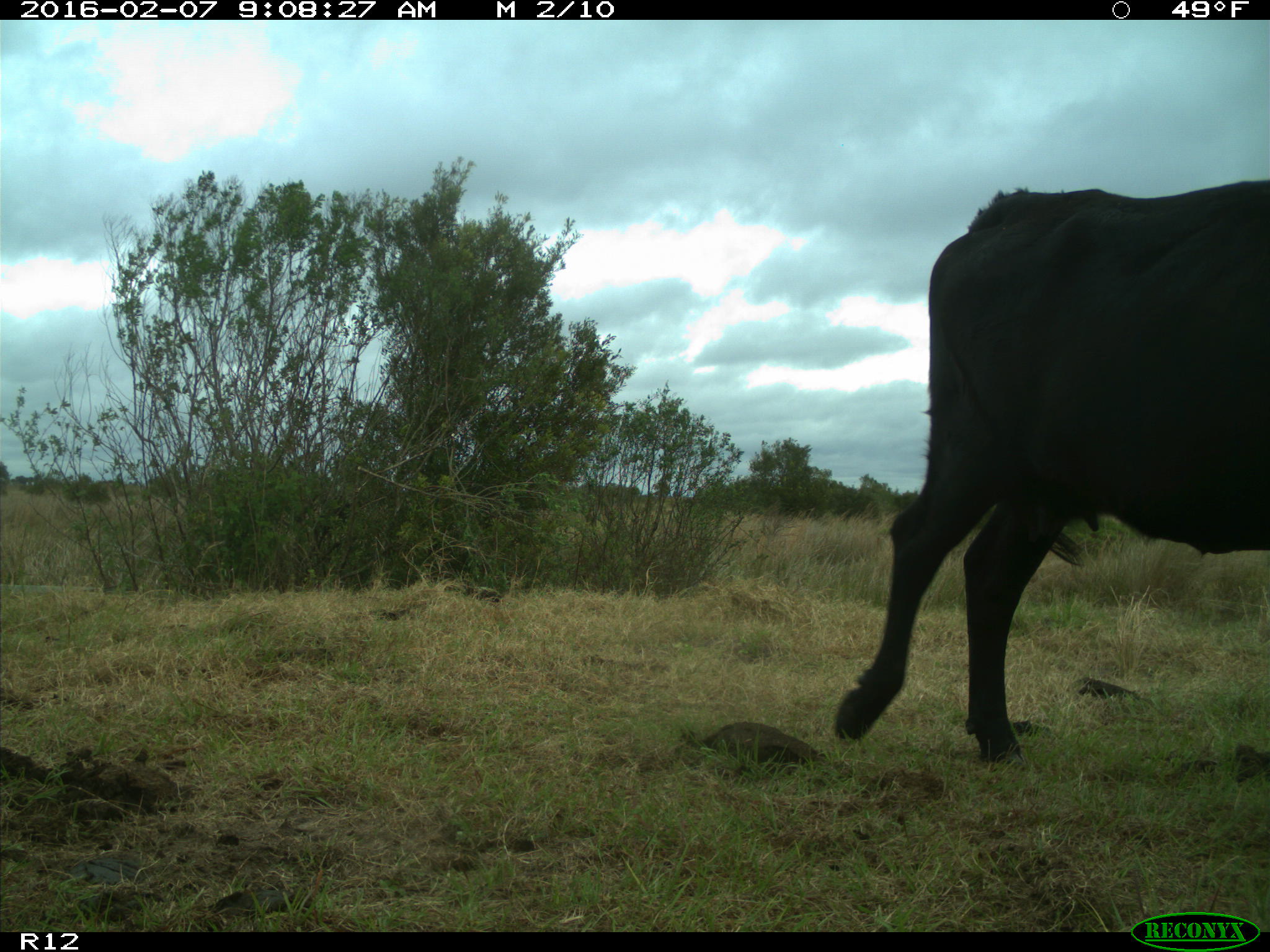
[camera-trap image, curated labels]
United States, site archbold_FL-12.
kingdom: Animalia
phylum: Chordata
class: Mammalia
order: Artiodactyla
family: Bovidae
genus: Bos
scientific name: Bos taurus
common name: domestic cow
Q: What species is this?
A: Bos taurus (domestic cow).